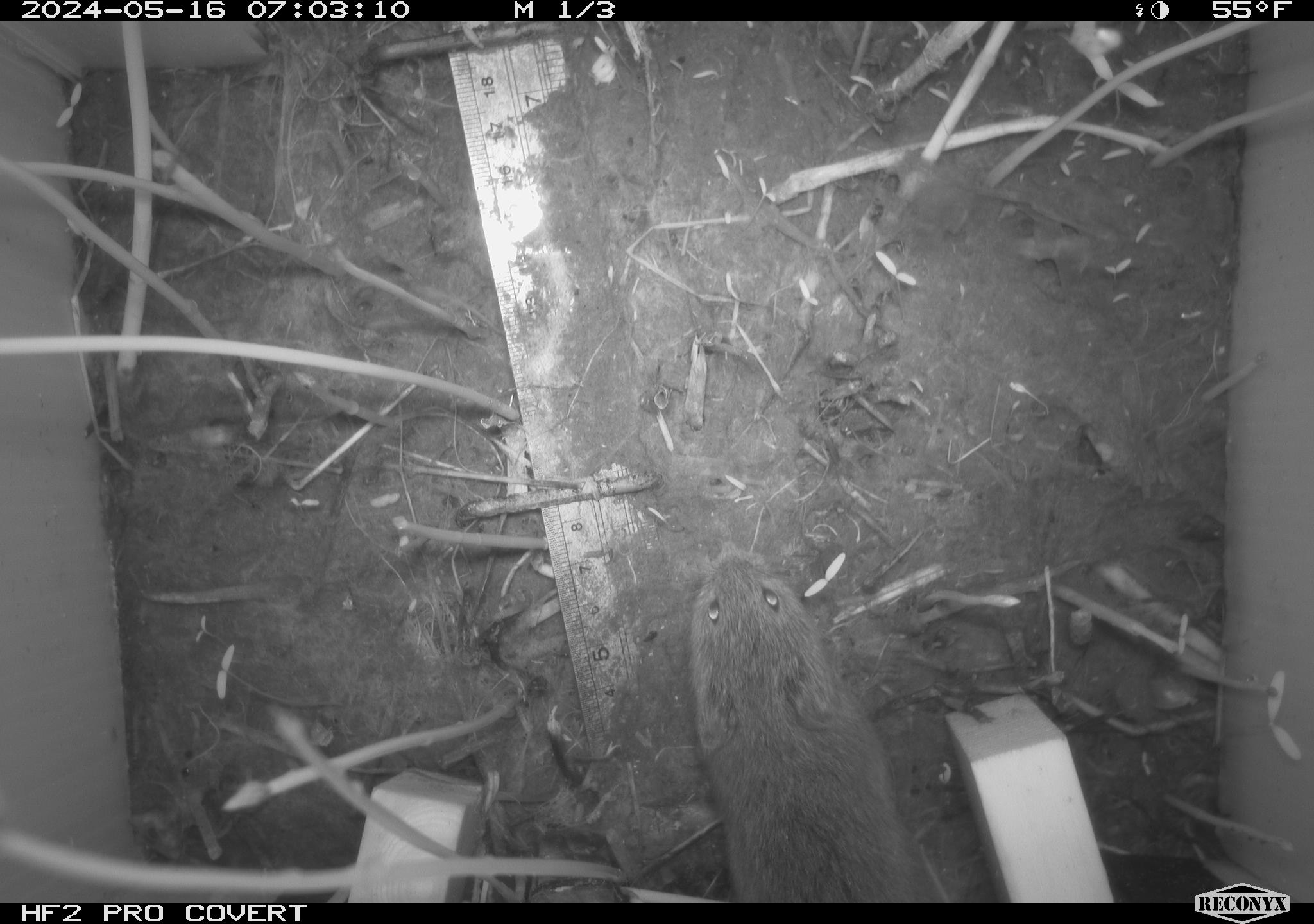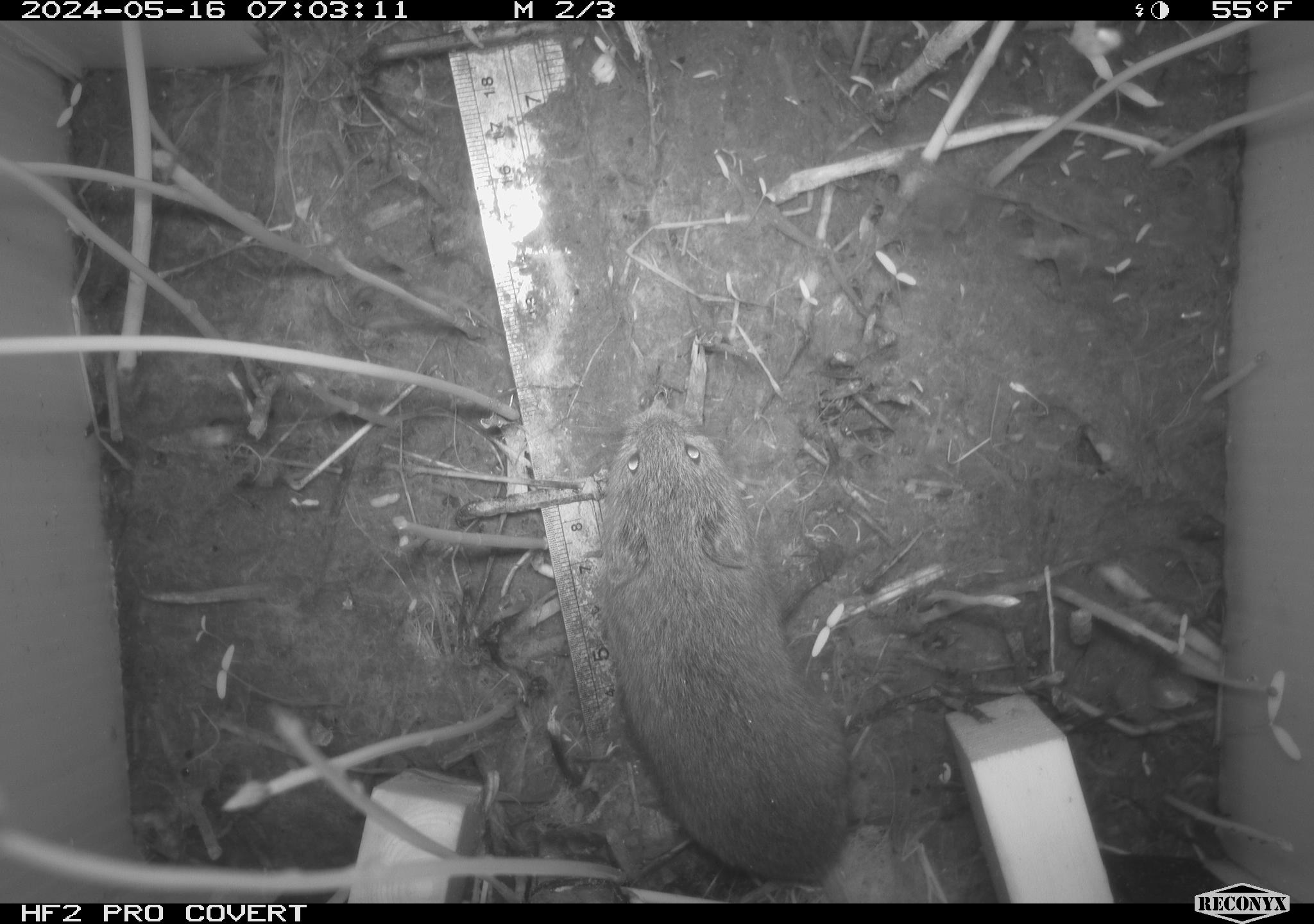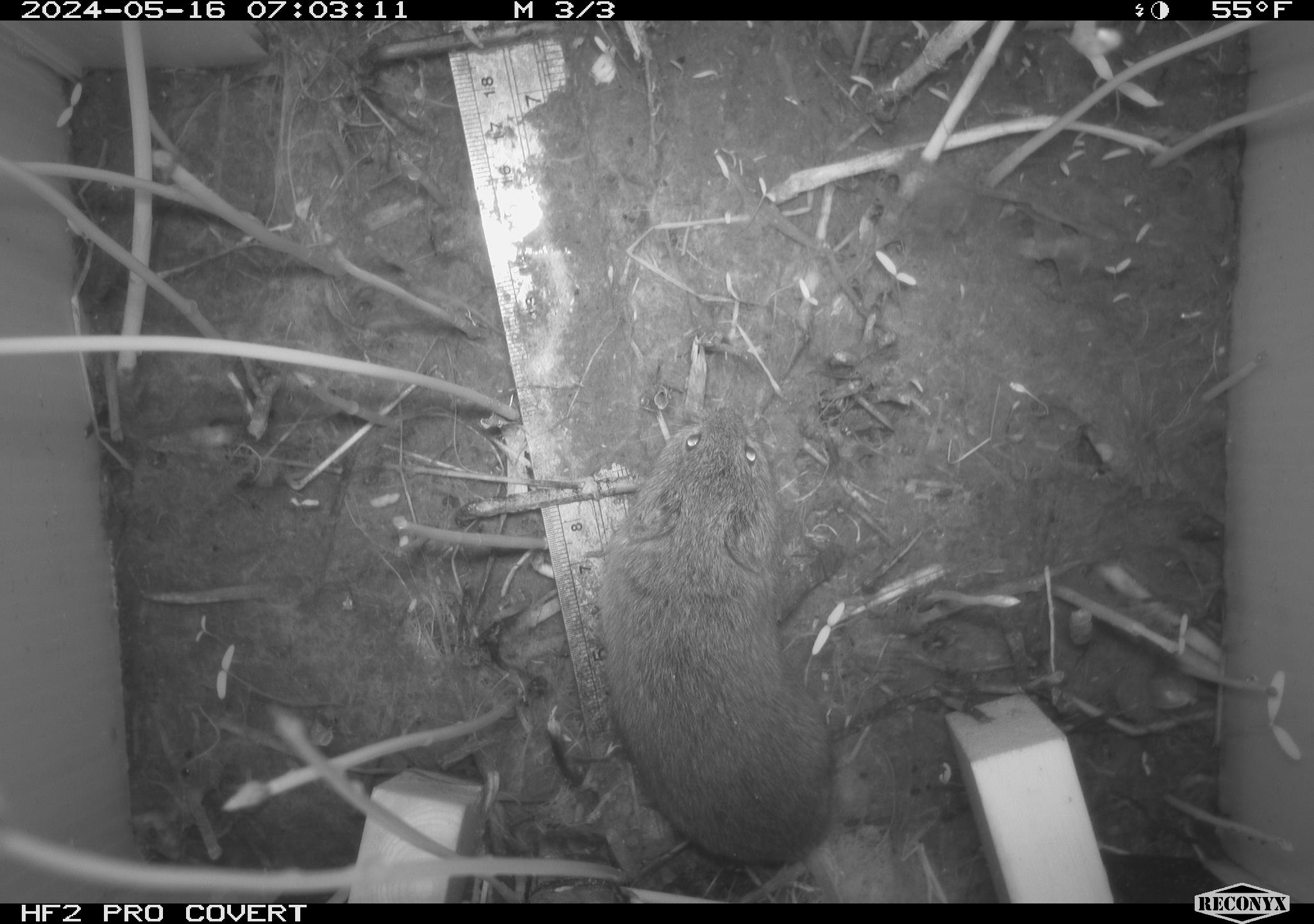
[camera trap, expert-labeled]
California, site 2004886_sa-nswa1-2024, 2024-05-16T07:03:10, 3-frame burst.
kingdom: Animalia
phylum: Chordata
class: Mammalia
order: Rodentia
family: Cricetidae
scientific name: Arvicolinae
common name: voles, lemmings, and muskrats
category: arvicolinae subfamily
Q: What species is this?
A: Arvicolinae subfamily (voles, lemmings, and muskrats) (Arvicolinae).